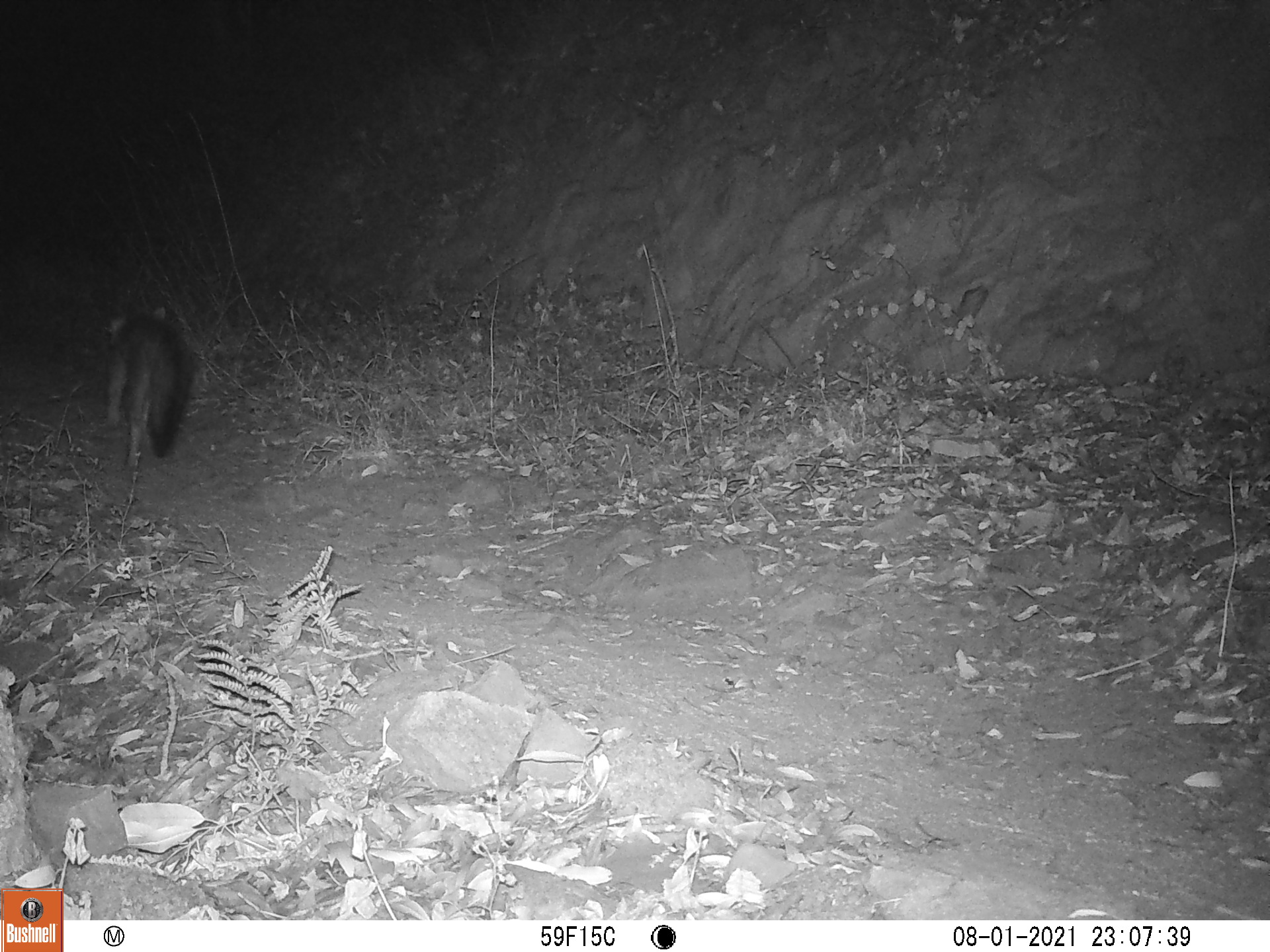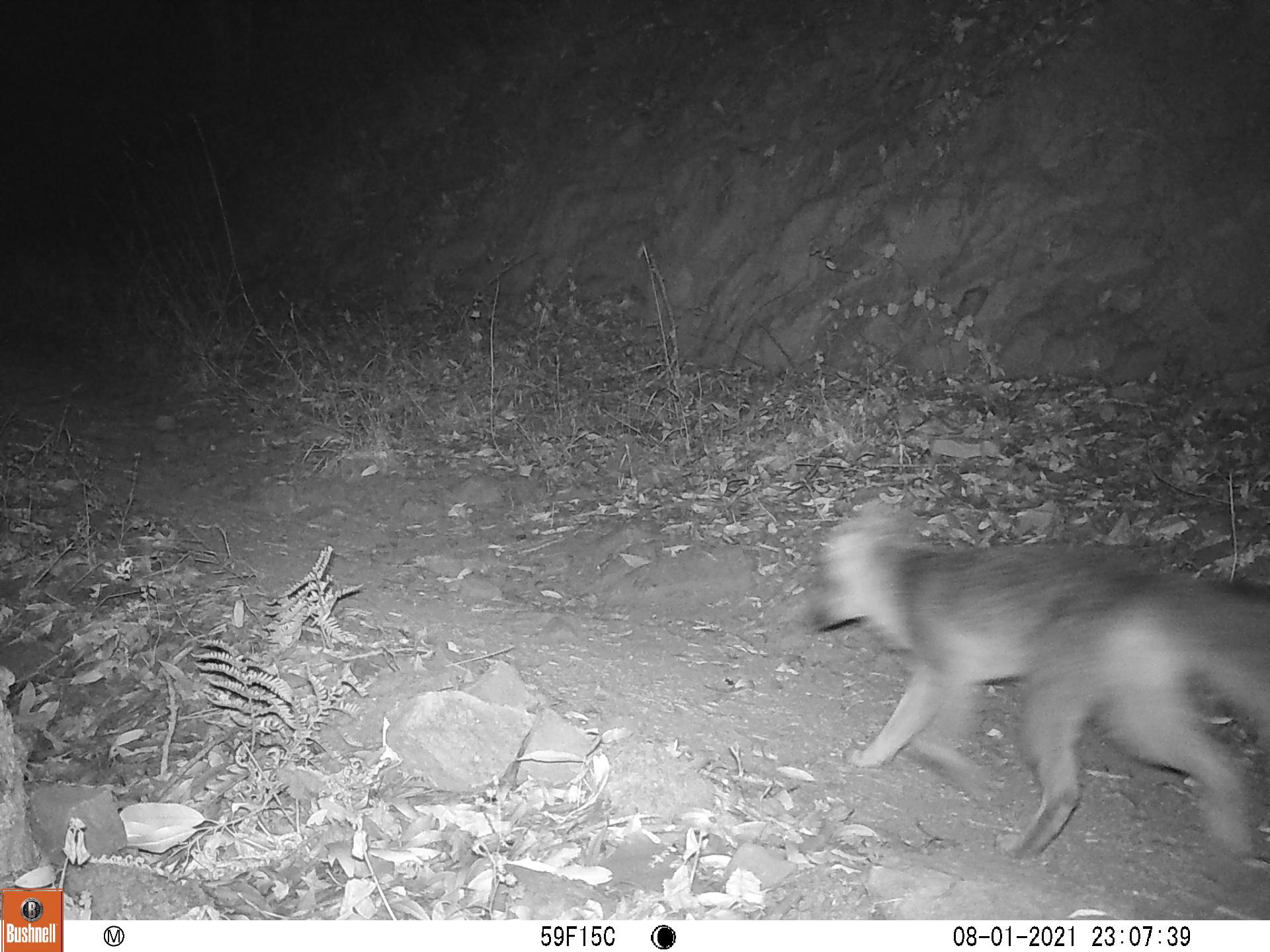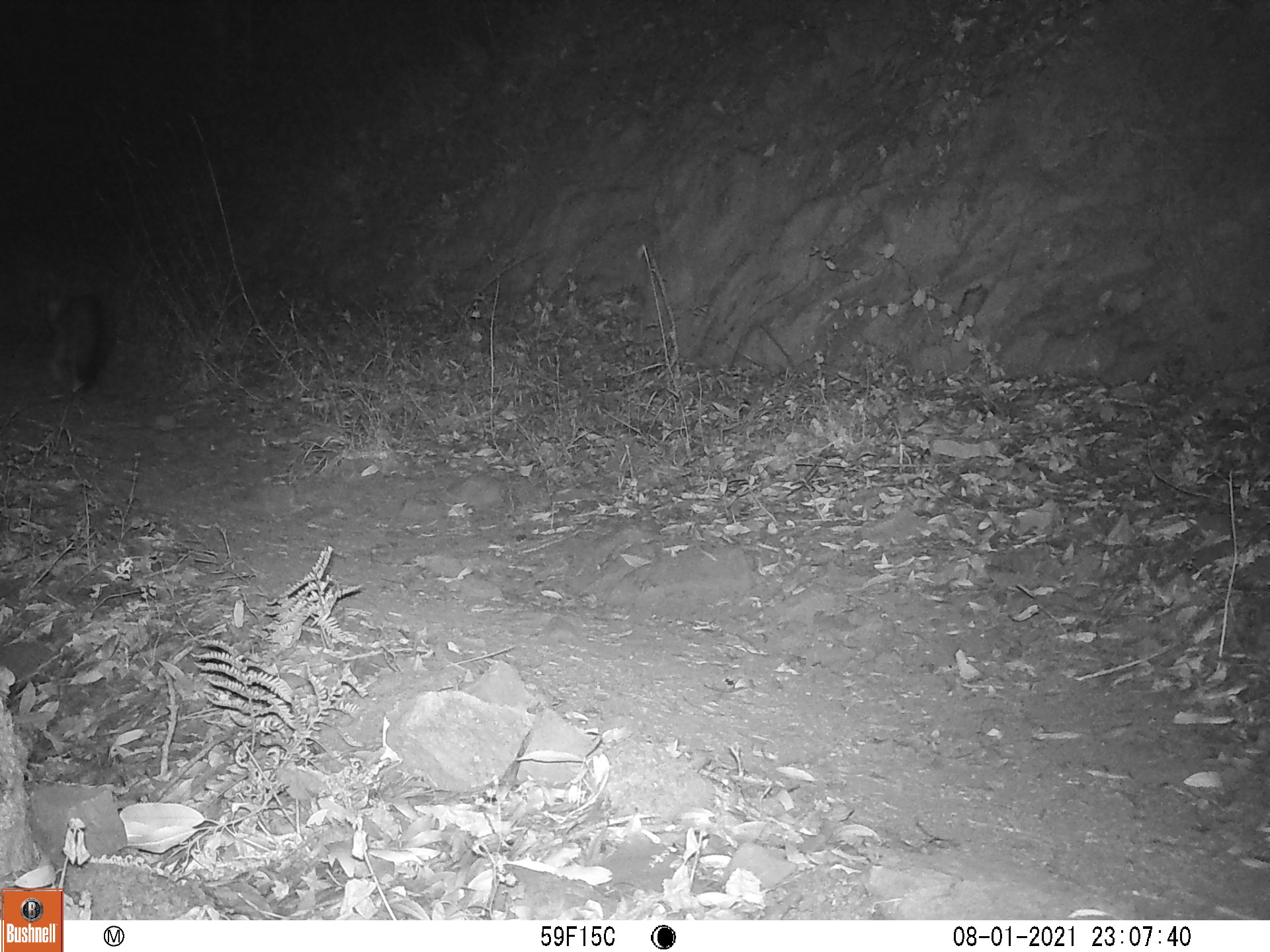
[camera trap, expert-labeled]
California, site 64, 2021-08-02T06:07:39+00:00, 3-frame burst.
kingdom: Animalia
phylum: Chordata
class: Mammalia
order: Carnivora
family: Canidae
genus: Urocyon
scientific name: Urocyon cinereoargenteus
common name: gray fox